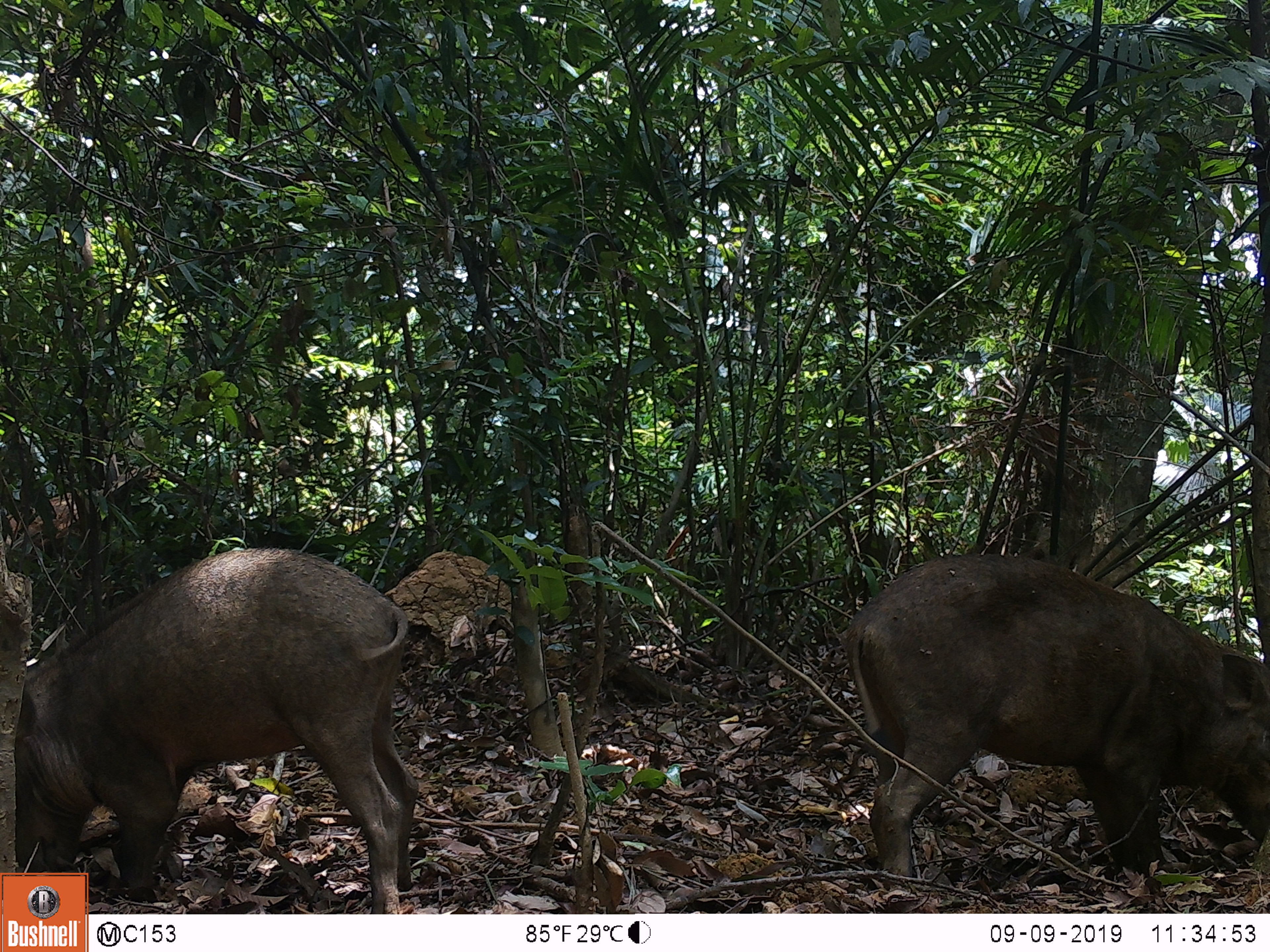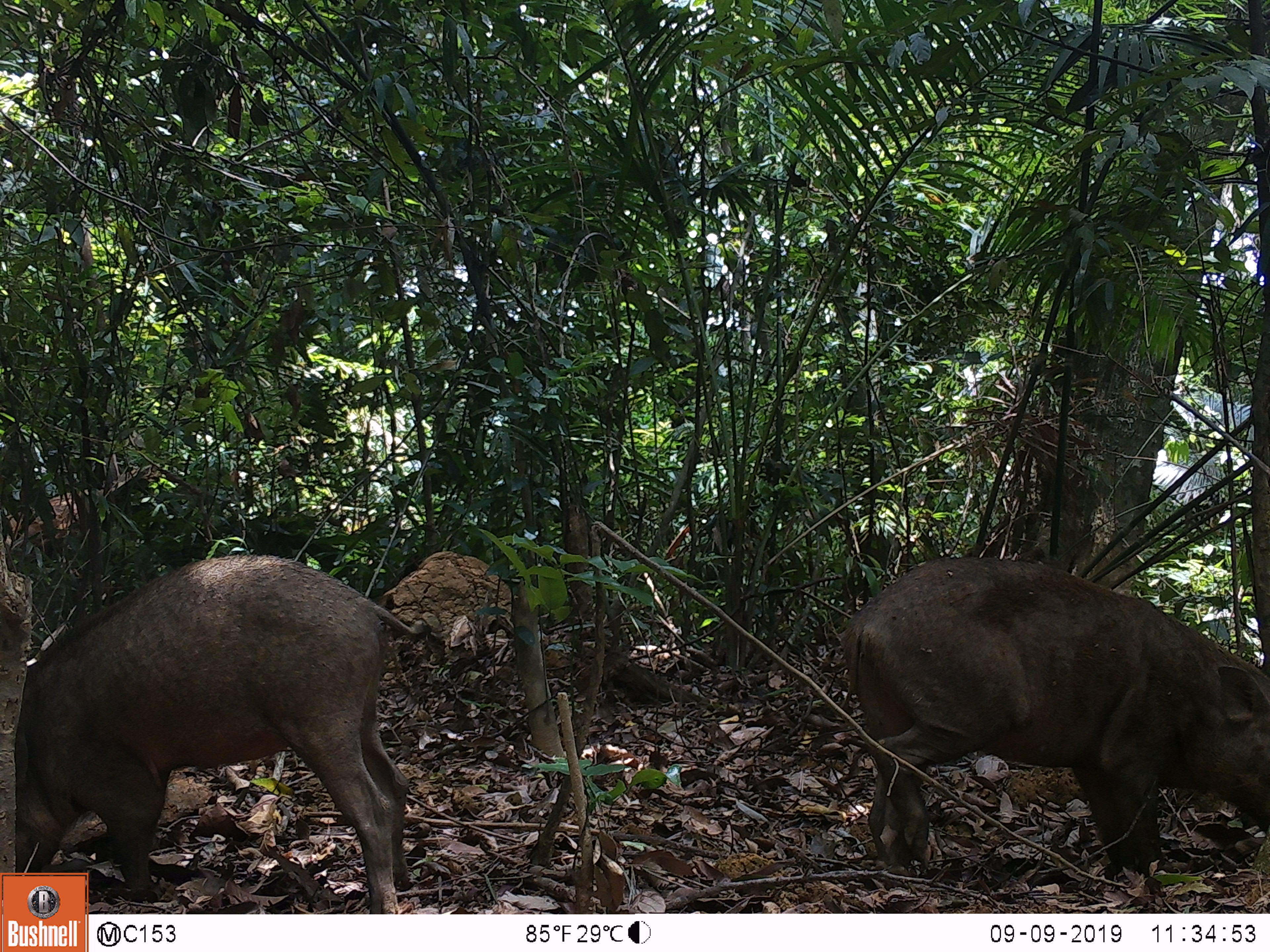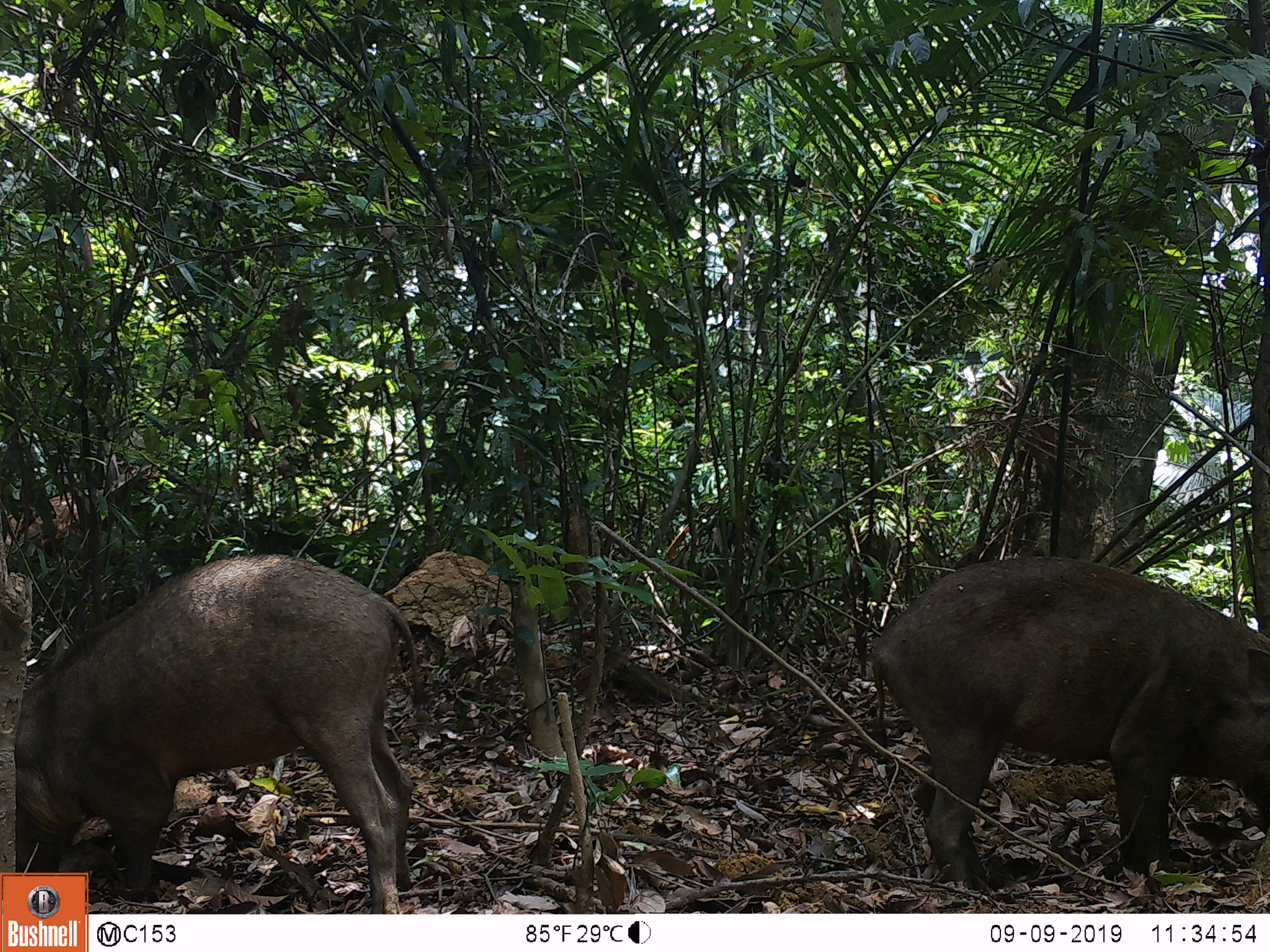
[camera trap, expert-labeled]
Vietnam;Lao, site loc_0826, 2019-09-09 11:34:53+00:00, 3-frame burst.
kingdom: Animalia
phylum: Chordata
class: Mammalia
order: Artiodactyla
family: Suidae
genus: Sus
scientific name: Sus scrofa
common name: eurasian wild pig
Eurasian wild pig (Sus scrofa). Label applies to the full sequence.